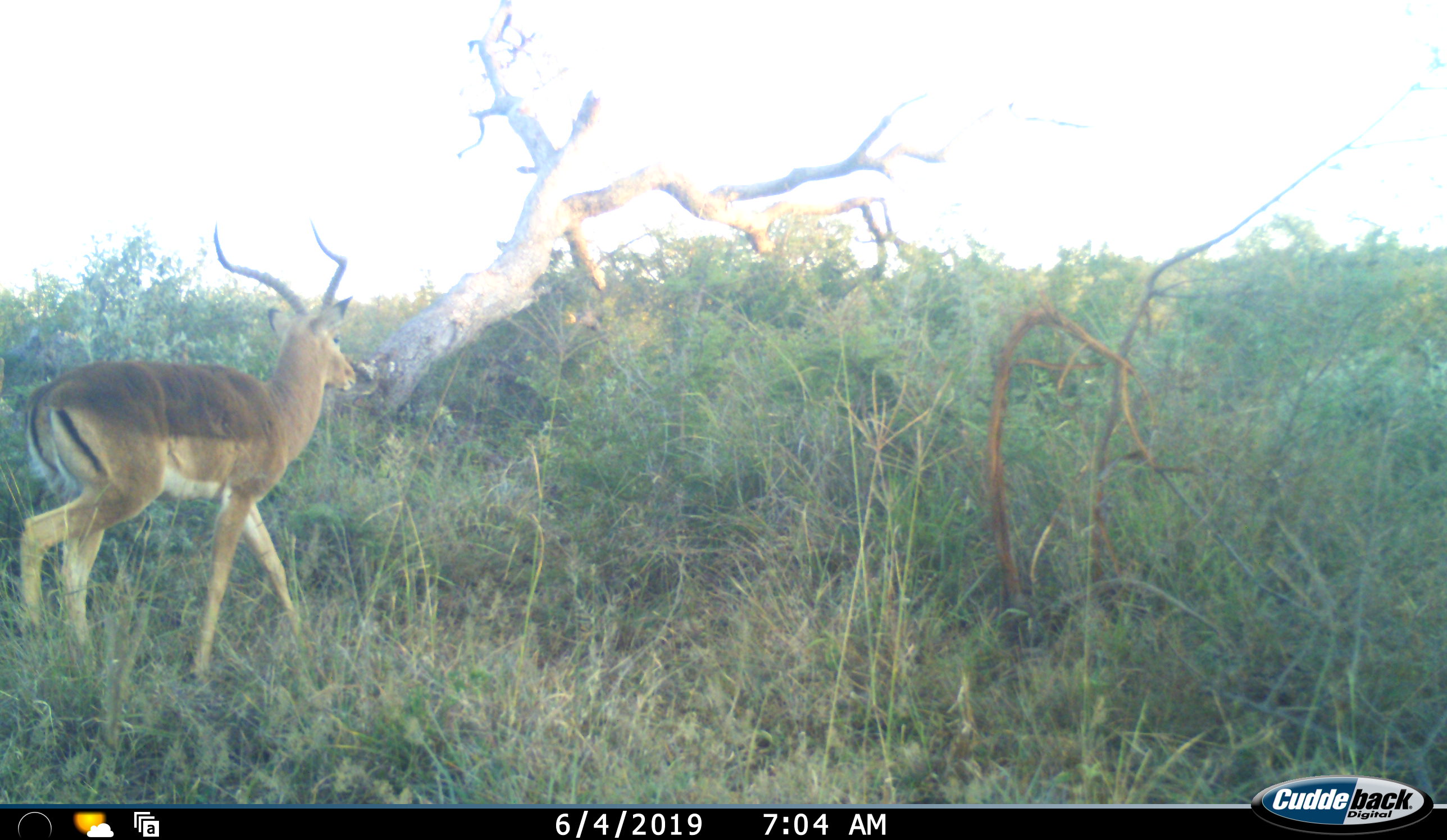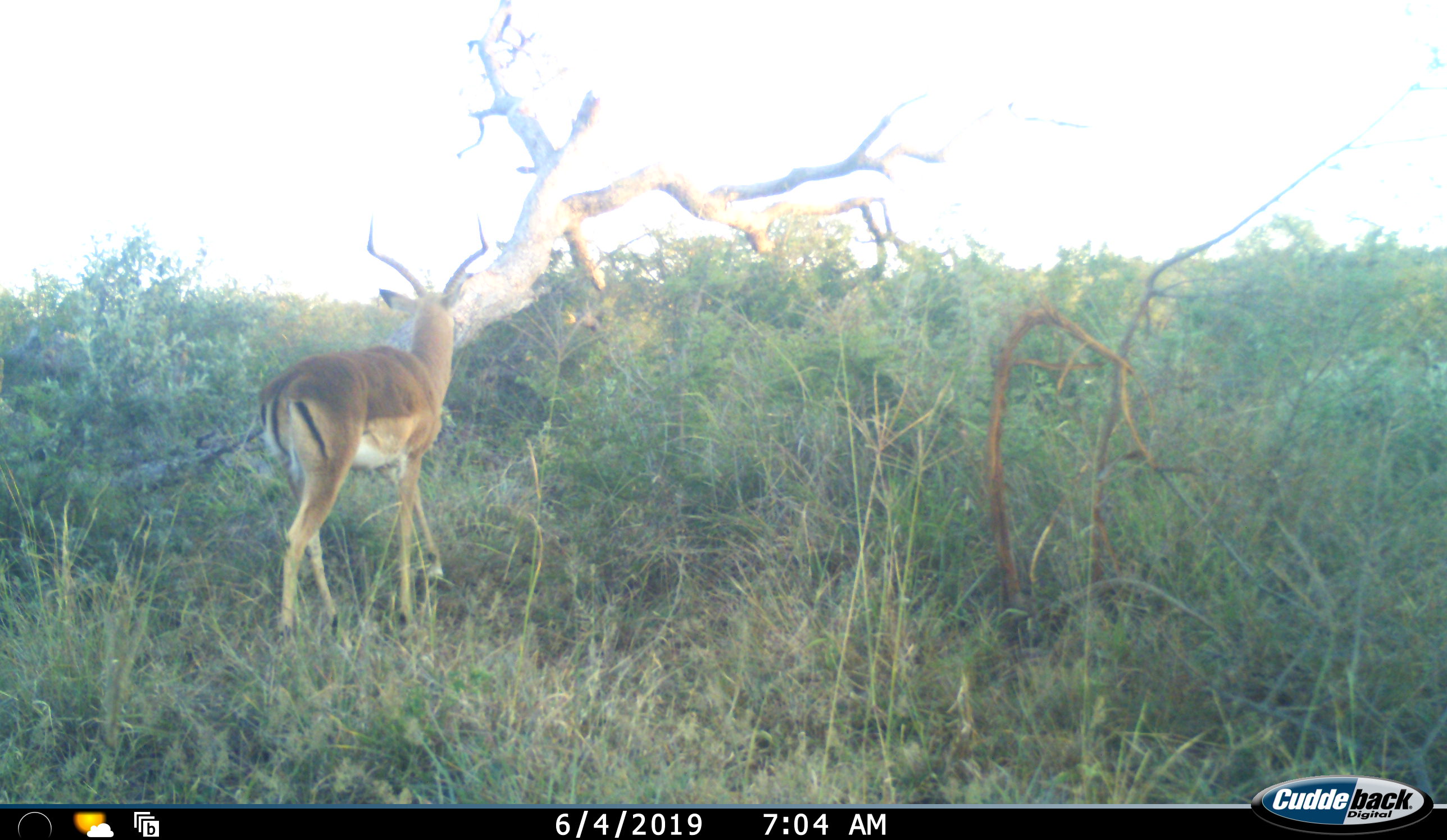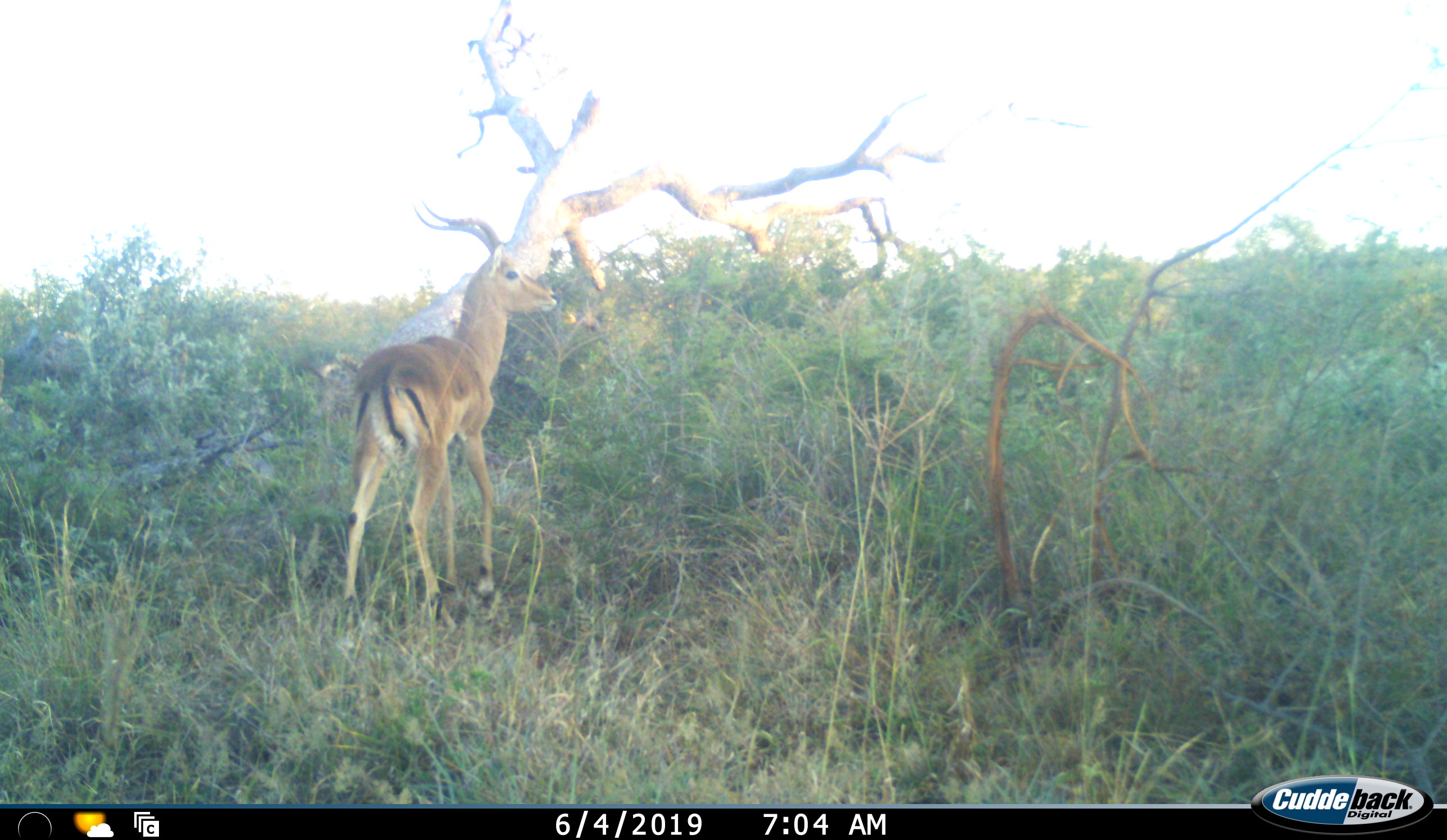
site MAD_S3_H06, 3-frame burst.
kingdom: Animalia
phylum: Chordata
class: Mammalia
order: Artiodactyla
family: Bovidae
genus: Aepyceros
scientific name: Aepyceros melampus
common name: impala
Impala (Aepyceros melampus), count 1. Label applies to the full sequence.